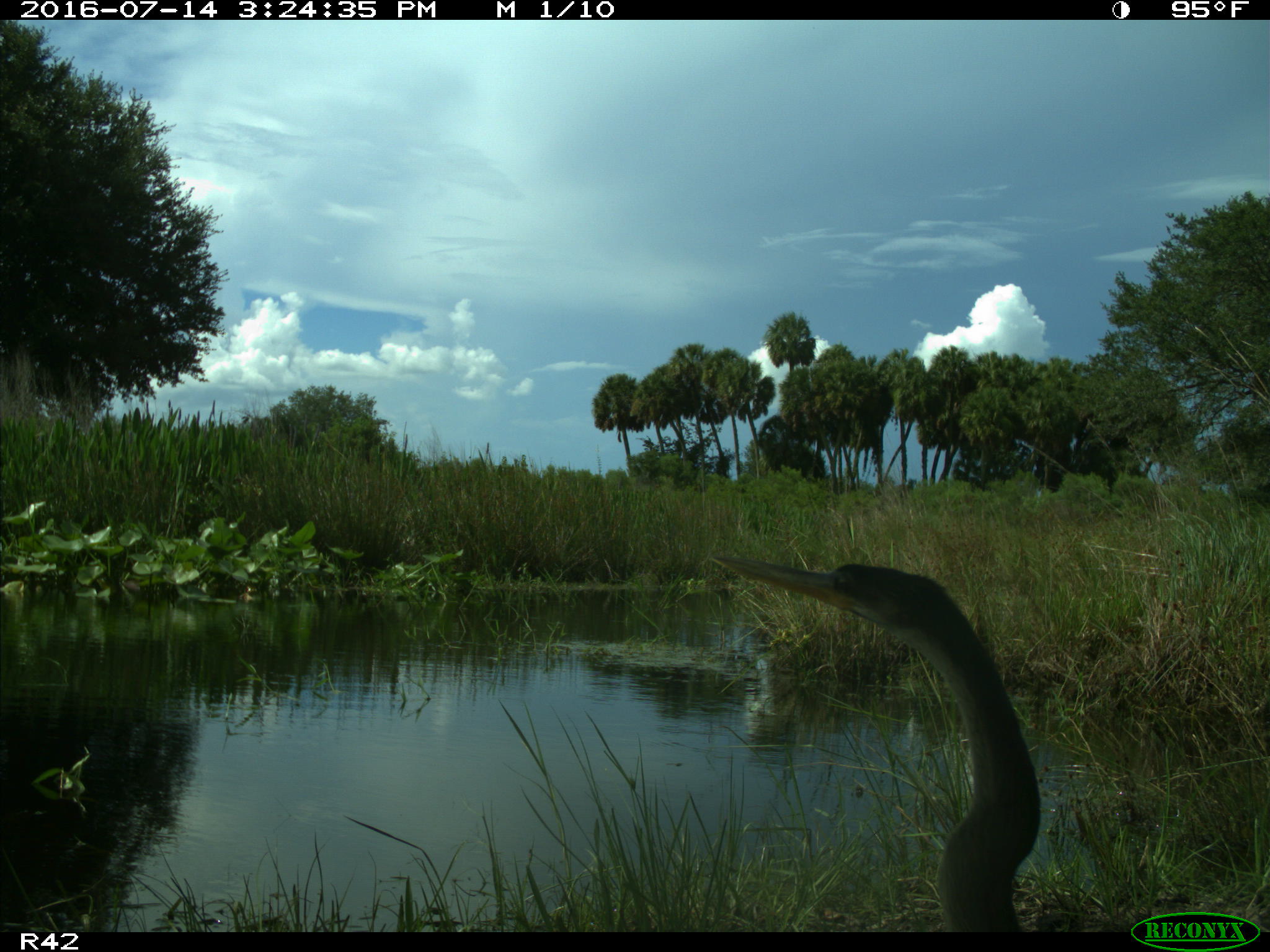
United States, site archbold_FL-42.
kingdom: Animalia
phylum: Chordata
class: Aves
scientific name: Aves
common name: birds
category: unidentified bird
Unidentified bird (birds) (Aves).